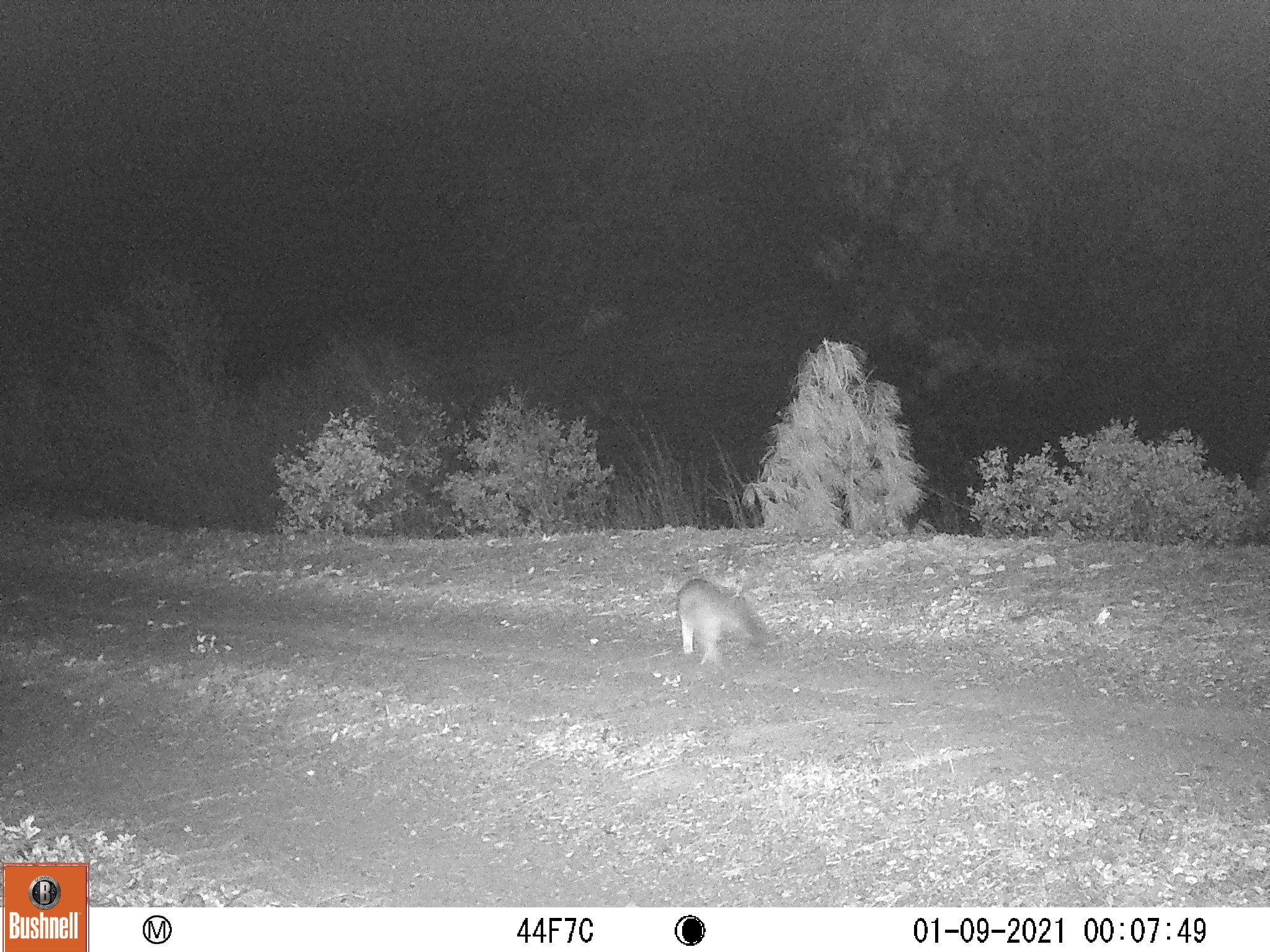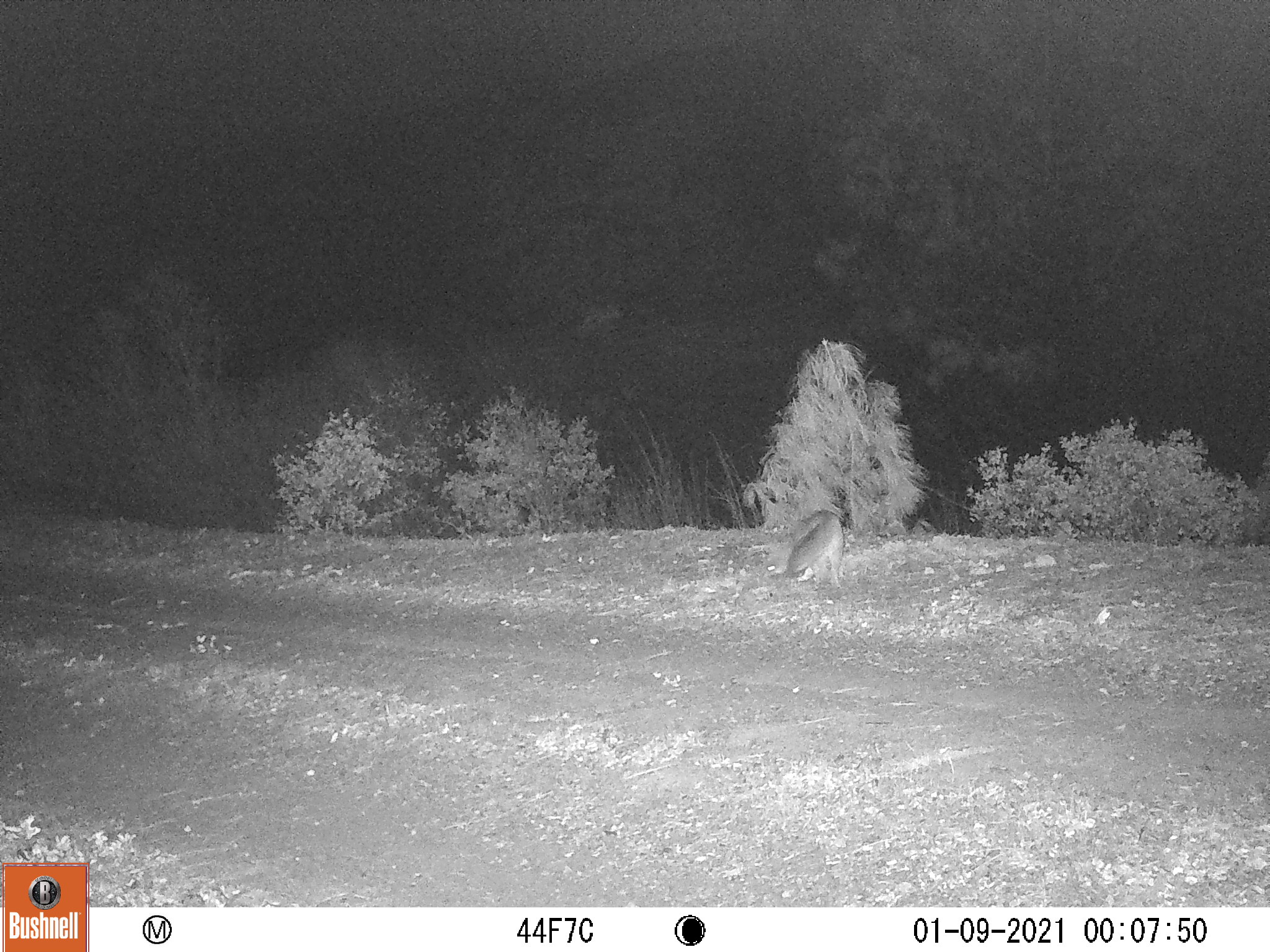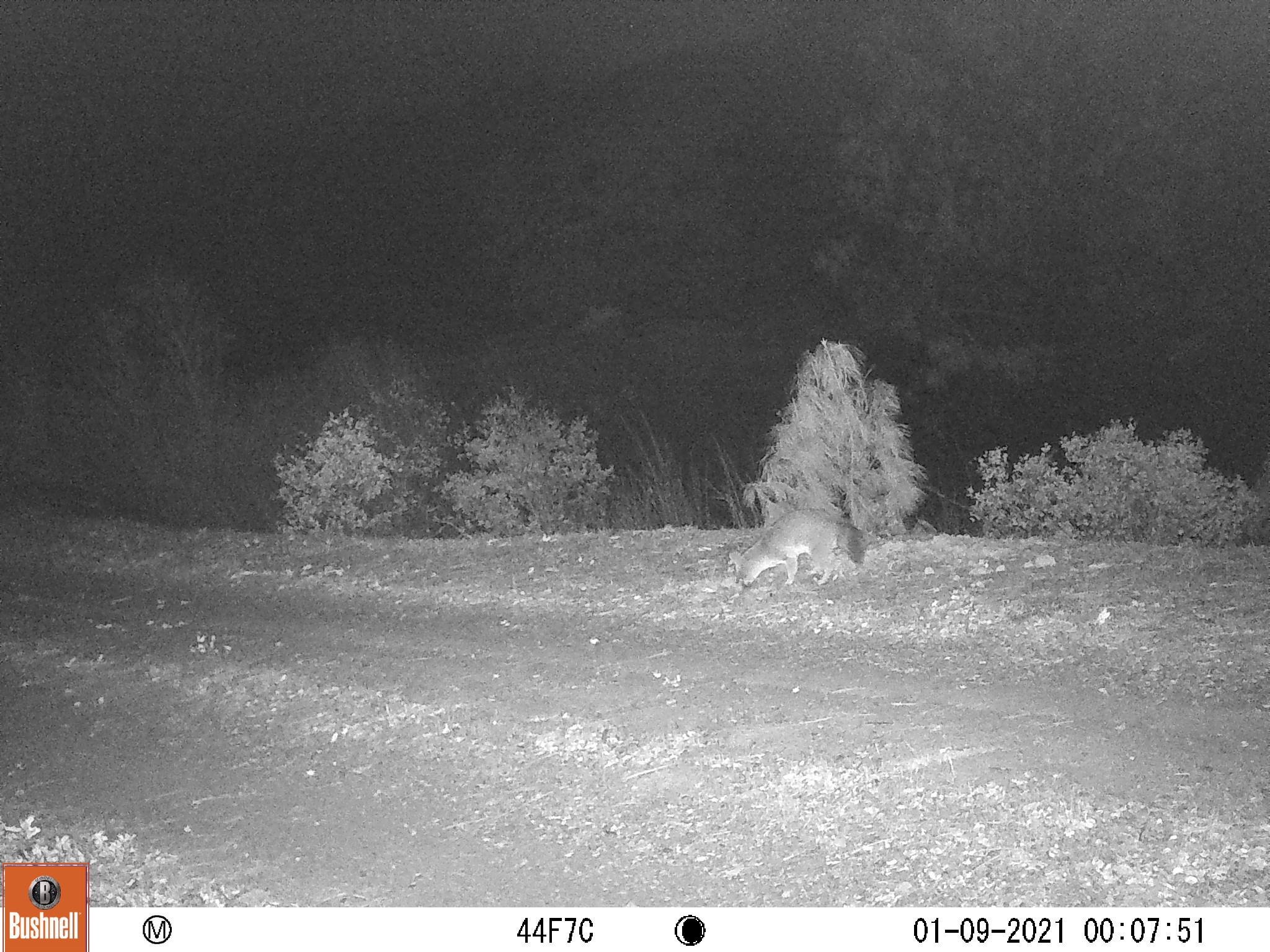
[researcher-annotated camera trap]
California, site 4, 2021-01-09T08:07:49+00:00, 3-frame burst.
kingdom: Animalia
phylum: Chordata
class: Mammalia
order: Carnivora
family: Canidae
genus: Urocyon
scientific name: Urocyon cinereoargenteus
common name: gray fox